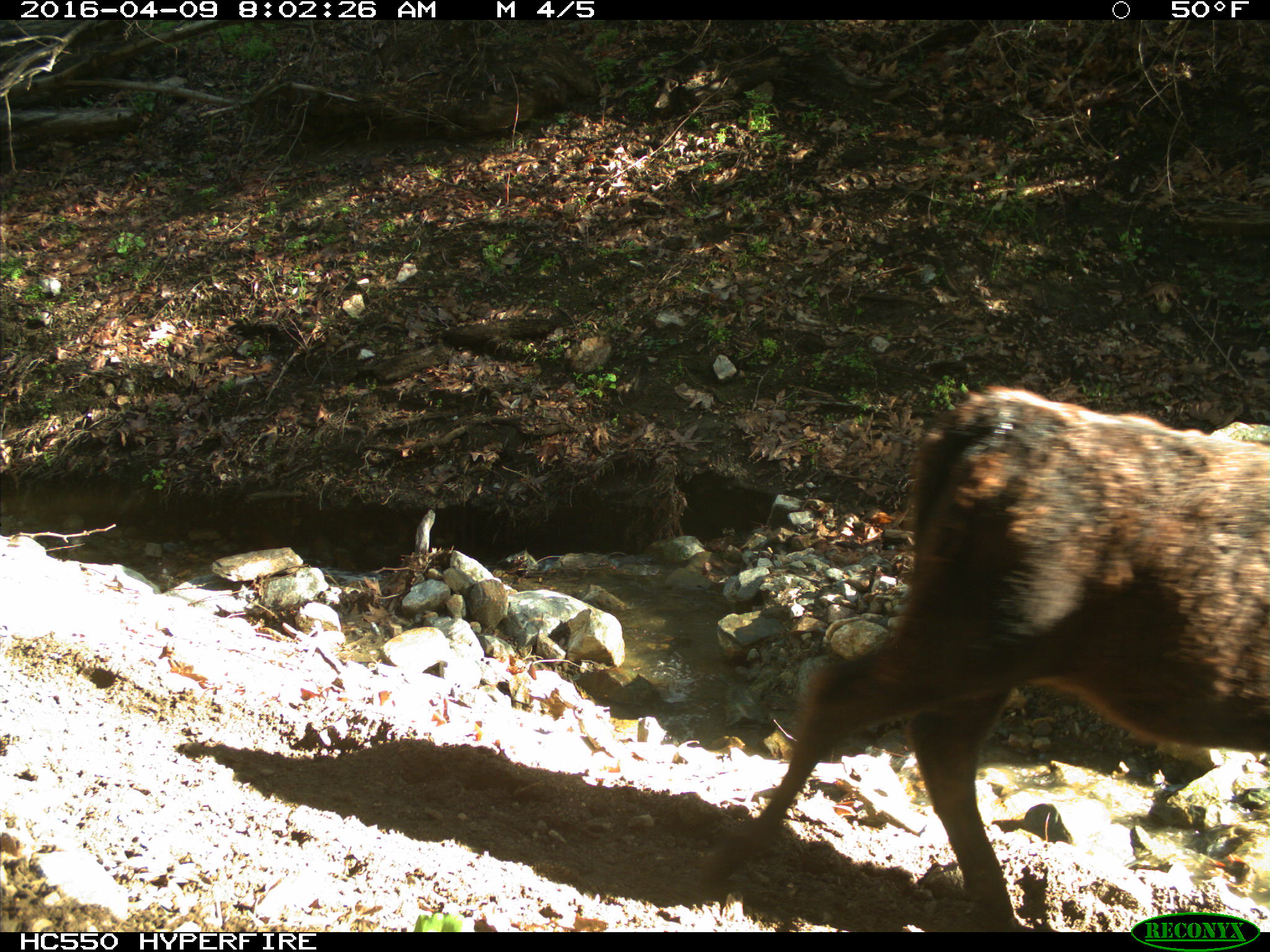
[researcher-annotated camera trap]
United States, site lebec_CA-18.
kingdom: Animalia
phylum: Chordata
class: Mammalia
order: Artiodactyla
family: Bovidae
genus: Bos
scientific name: Bos taurus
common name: domestic cow